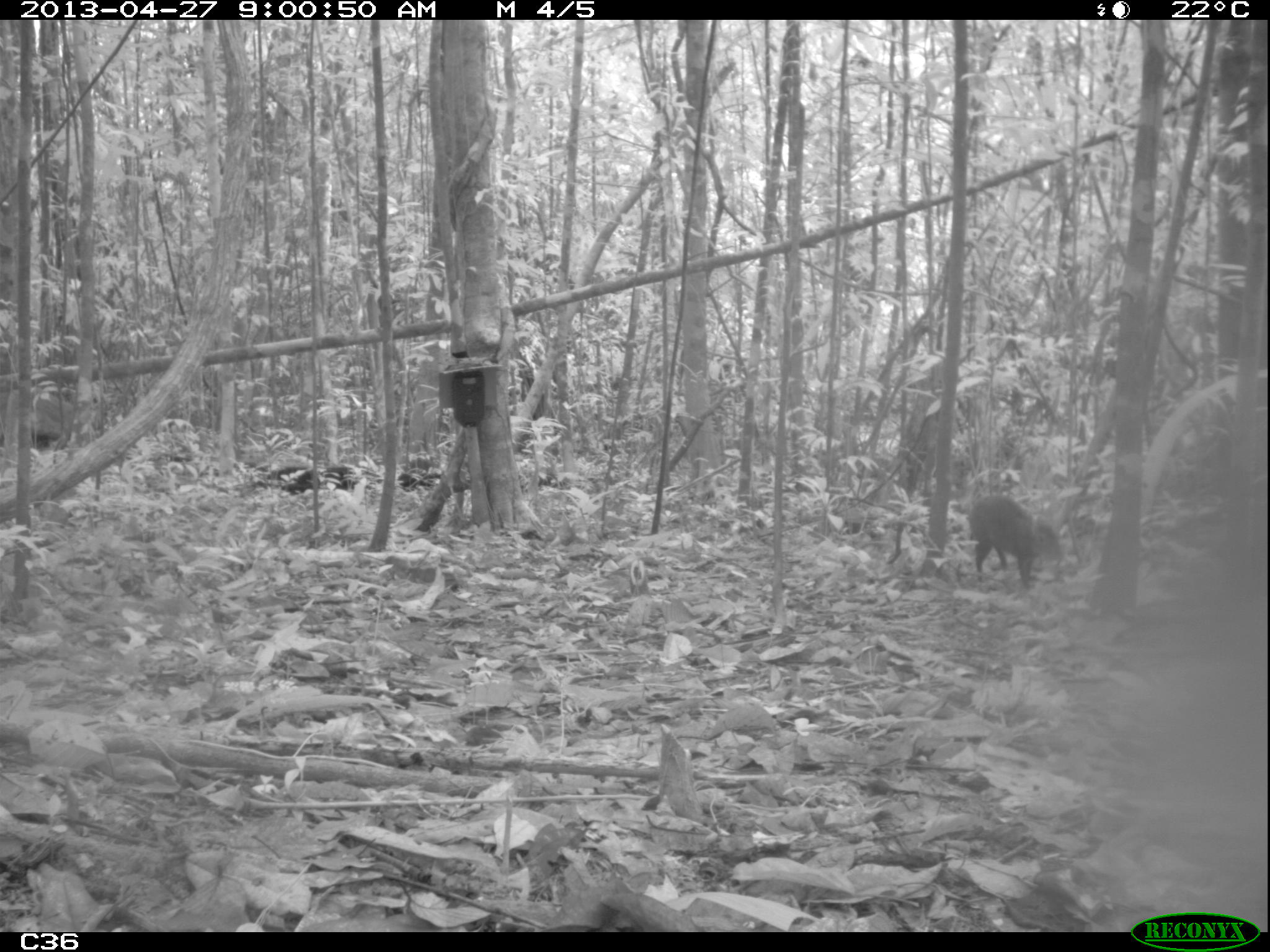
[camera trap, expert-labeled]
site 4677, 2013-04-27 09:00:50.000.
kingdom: Animalia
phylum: Chordata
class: Mammalia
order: Rodentia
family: Dasyproctidae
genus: Dasyprocta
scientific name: Dasyprocta leporina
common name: red-rumped agouti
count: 1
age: adult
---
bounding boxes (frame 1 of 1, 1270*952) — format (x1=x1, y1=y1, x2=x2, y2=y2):
dasyprocta leporina: (x1=966, y1=491, x2=1063, y2=587); (x1=314, y1=462, x2=382, y2=495); (x1=396, y1=456, x2=446, y2=492); (x1=267, y1=465, x2=322, y2=495); (x1=28, y1=421, x2=67, y2=457); (x1=535, y1=464, x2=568, y2=488)